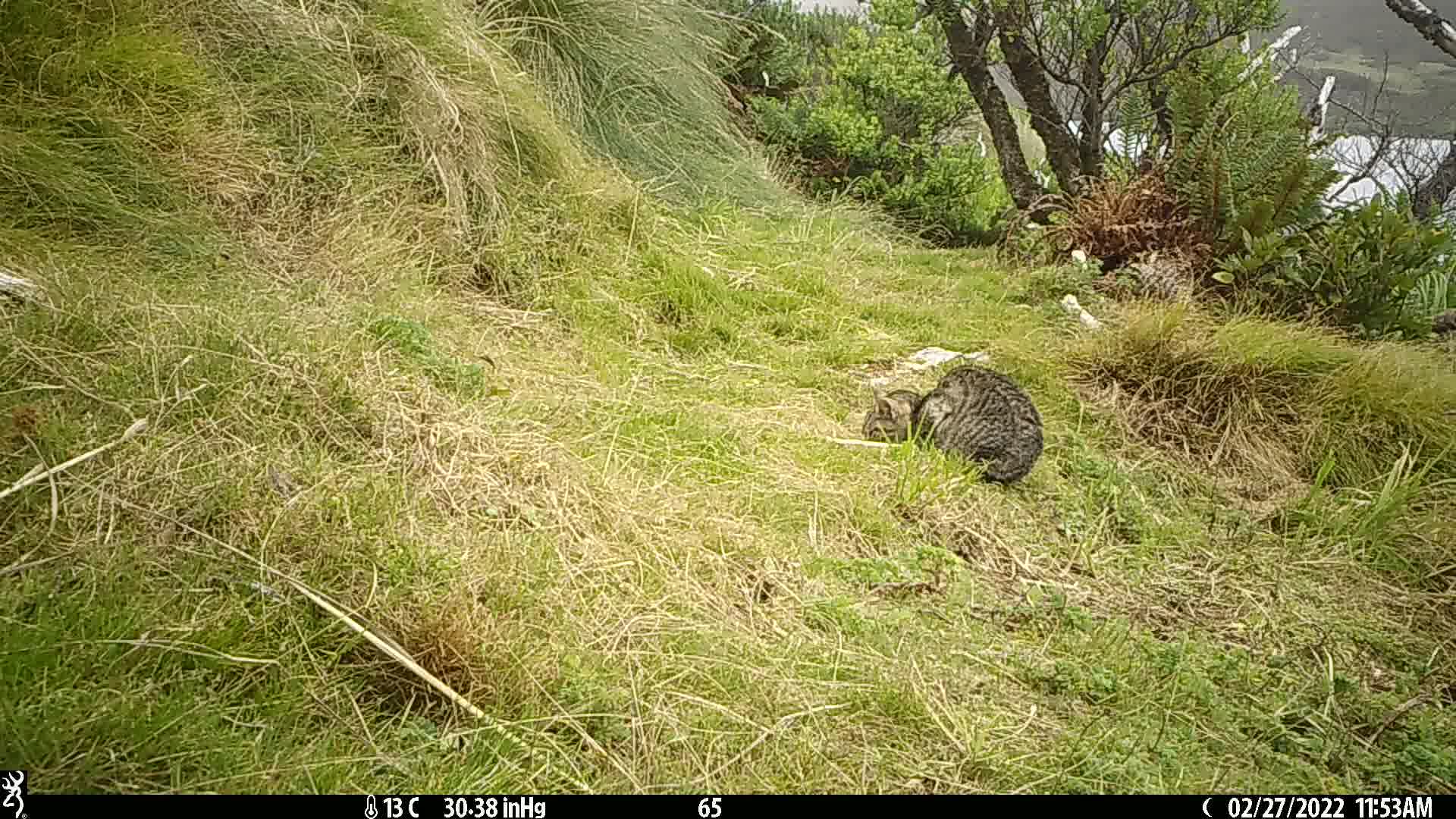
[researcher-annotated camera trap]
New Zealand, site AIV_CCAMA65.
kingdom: Animalia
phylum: Chordata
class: Mammalia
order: Carnivora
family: Felidae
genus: Felis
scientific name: Felis catus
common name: domestic cat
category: cat